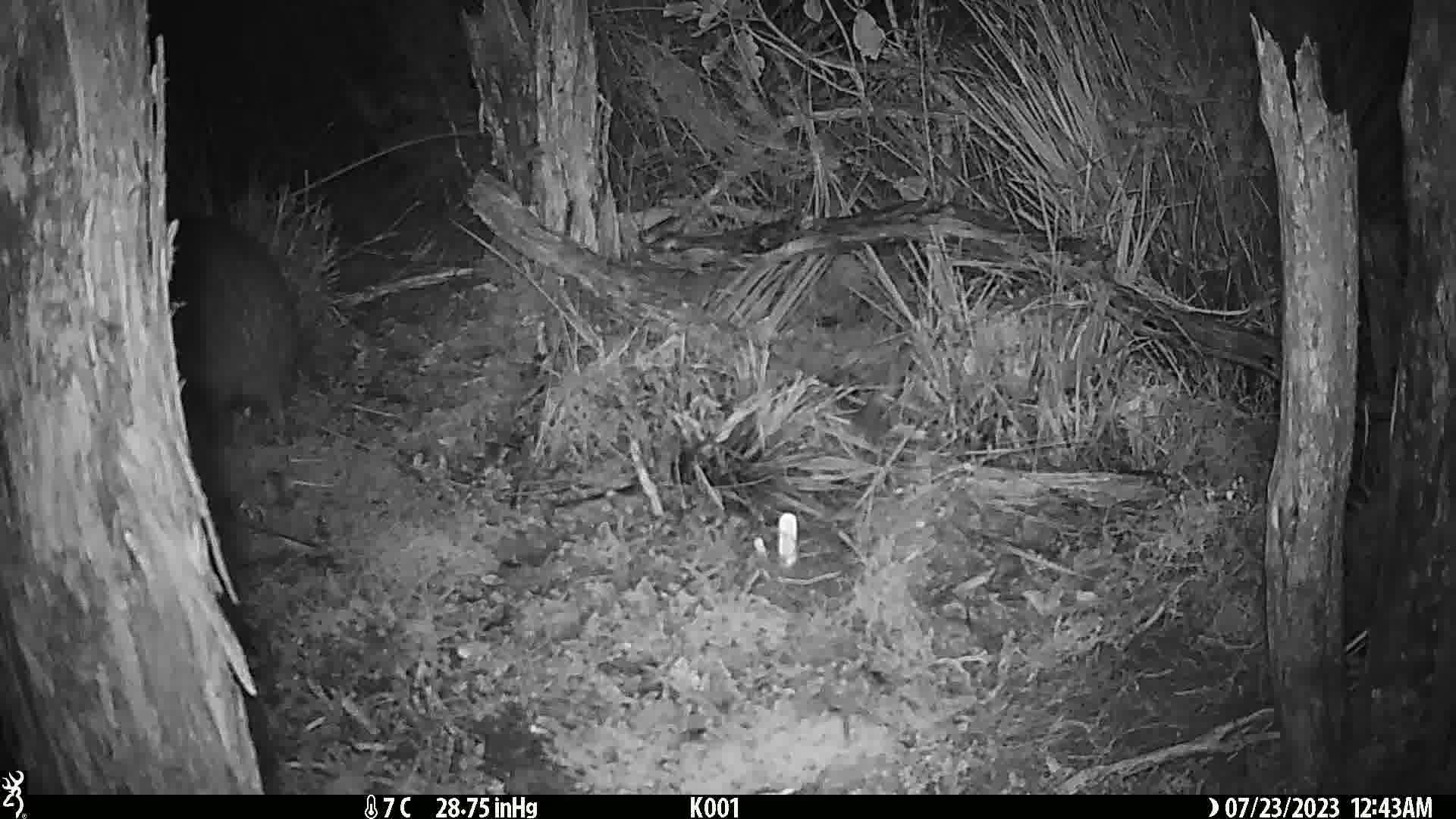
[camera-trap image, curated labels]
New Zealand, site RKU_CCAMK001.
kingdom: Animalia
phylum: Chordata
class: Aves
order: Apterygiformes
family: Apterygidae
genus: Apteryx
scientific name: Apteryx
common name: kiwi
Kiwi (Apteryx).